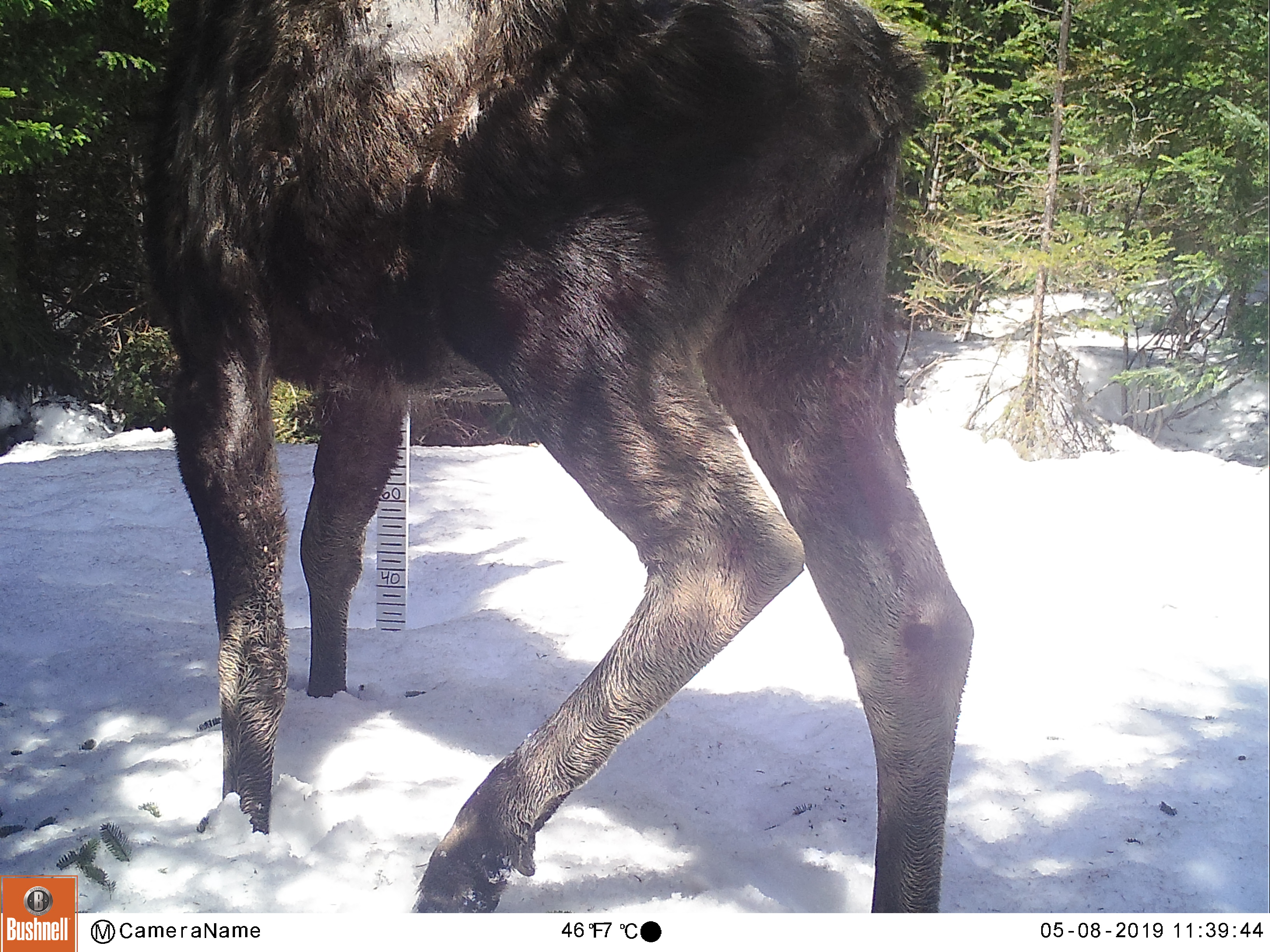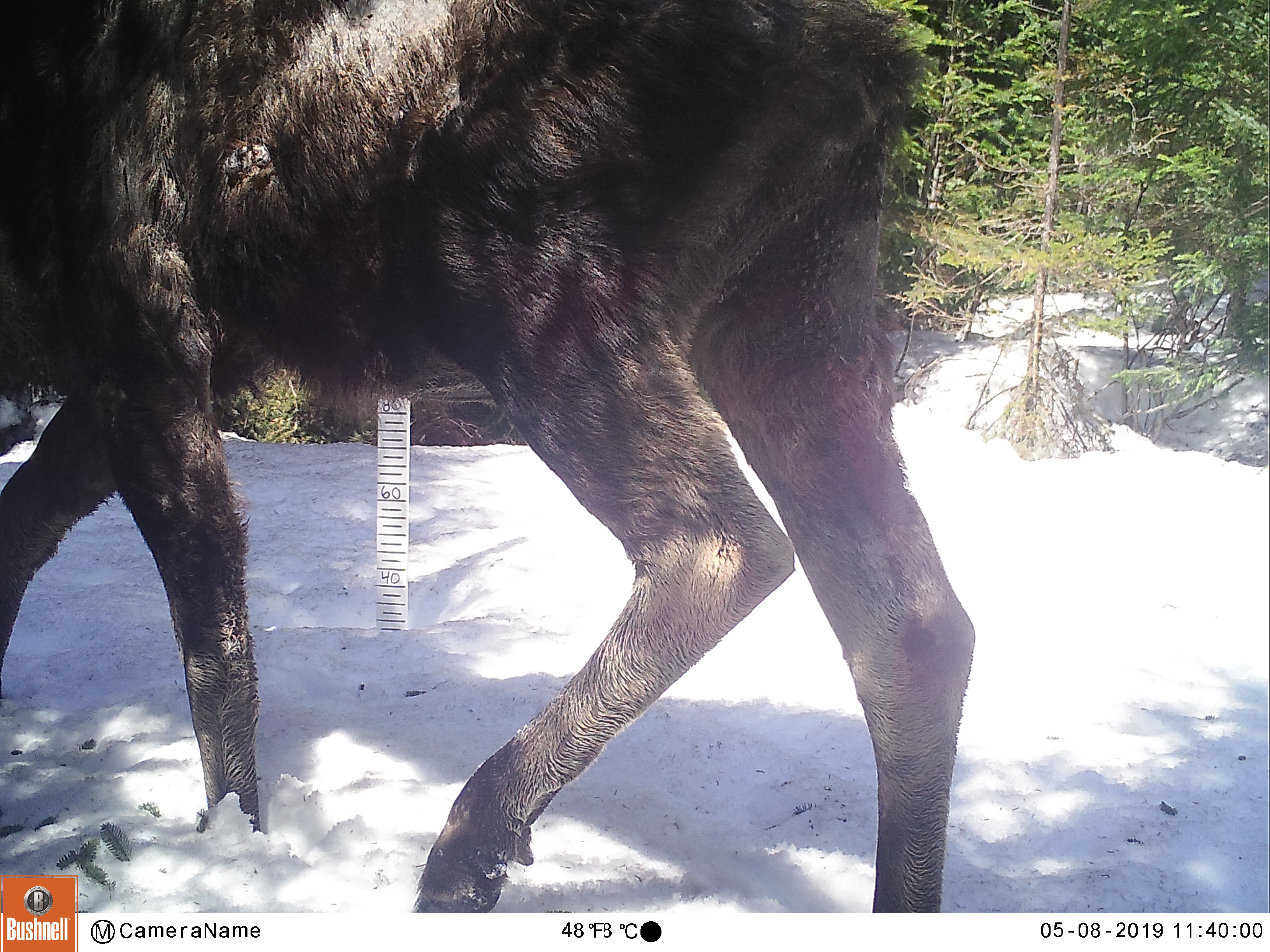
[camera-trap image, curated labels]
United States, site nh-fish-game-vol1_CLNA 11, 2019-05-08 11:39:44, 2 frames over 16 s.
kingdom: Animalia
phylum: Chordata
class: Mammalia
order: Artiodactyla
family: Cervidae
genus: Alces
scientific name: Alces alces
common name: moose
Moose (Alces alces).